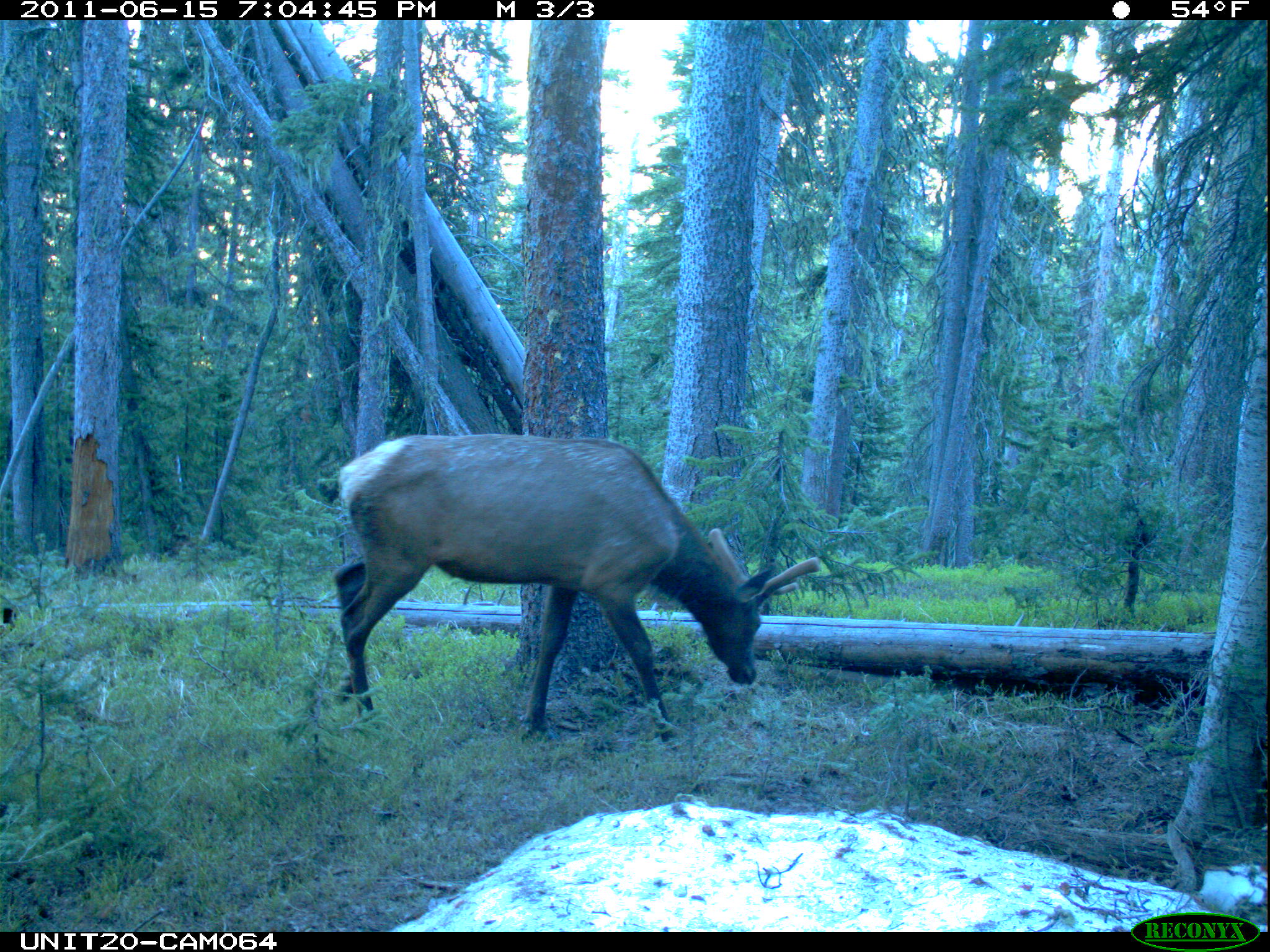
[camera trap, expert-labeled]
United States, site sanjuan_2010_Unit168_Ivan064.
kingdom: Animalia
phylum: Chordata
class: Mammalia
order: Artiodactyla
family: Cervidae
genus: Cervus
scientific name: Cervus elaphus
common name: red deer